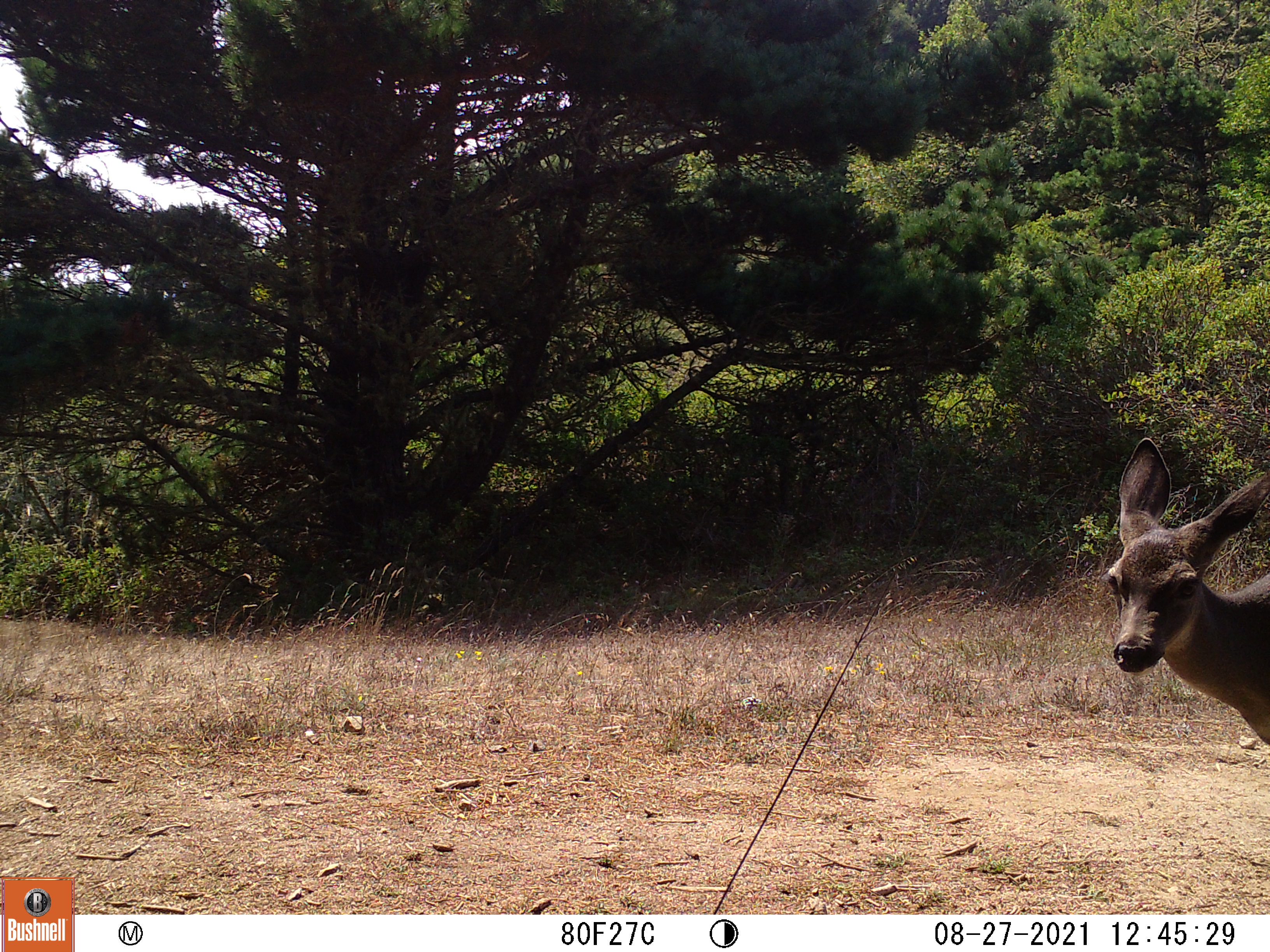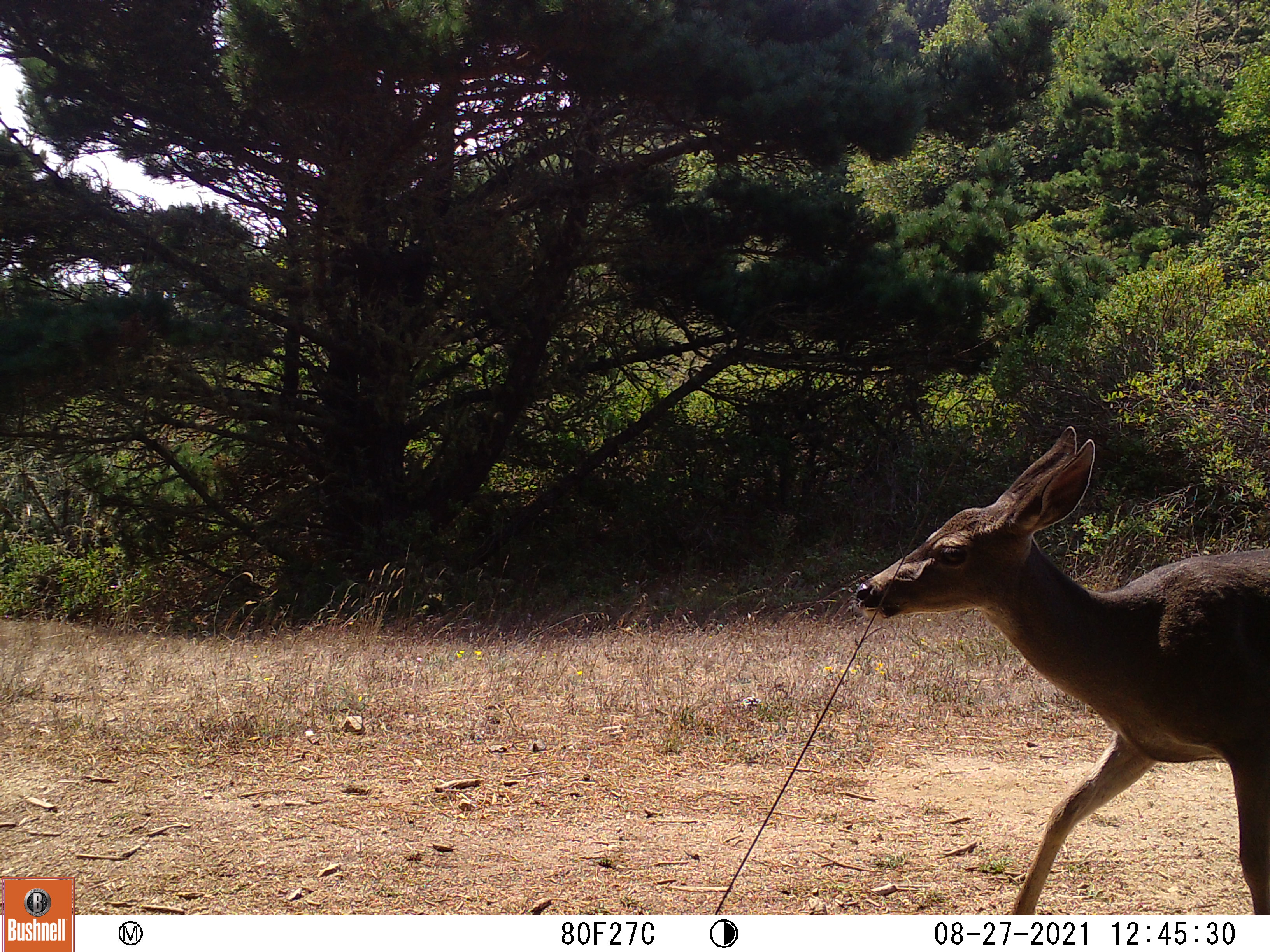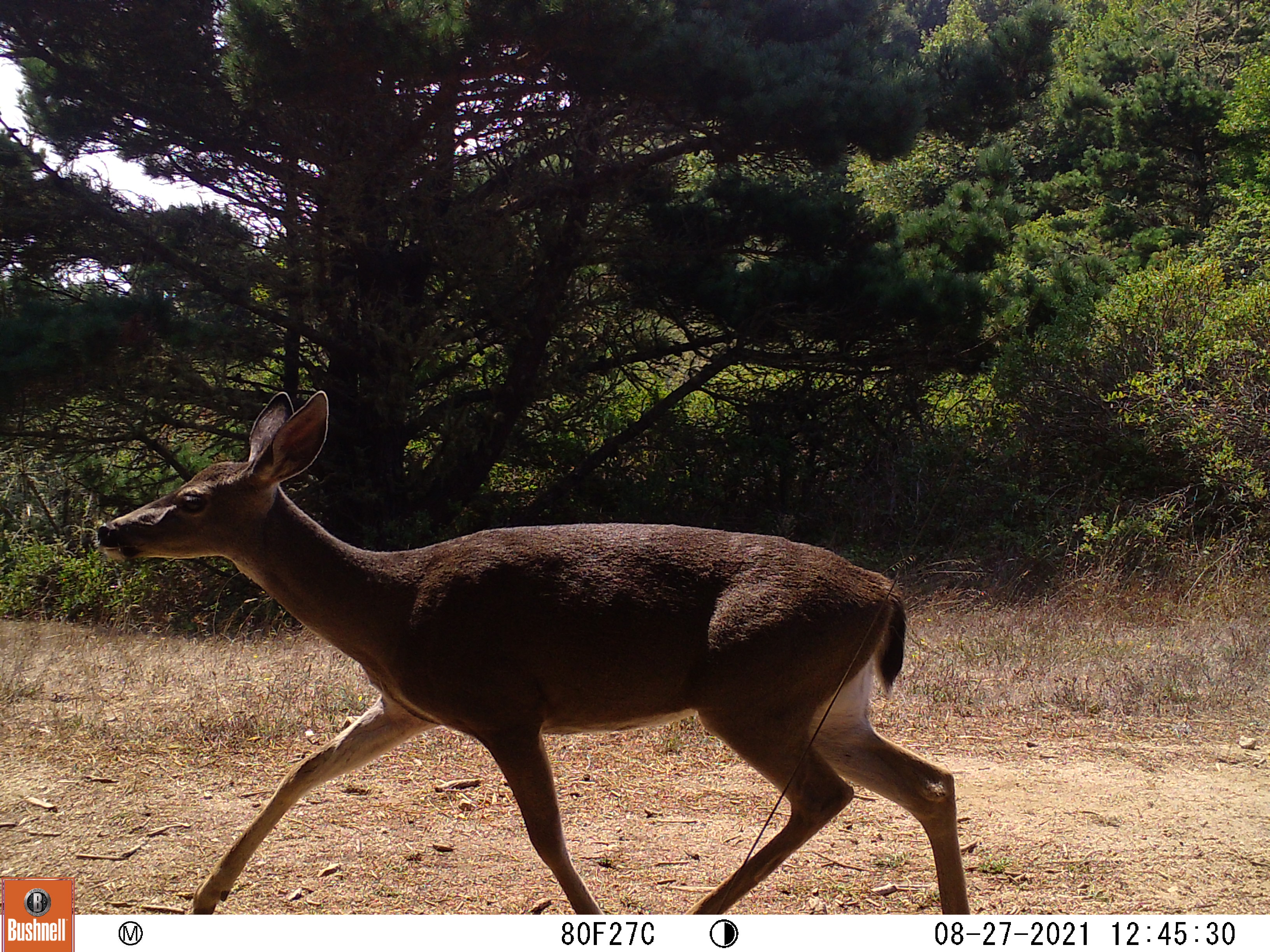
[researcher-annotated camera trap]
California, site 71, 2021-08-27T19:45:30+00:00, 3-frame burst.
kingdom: Animalia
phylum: Chordata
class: Mammalia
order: Artiodactyla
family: Cervidae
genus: Odocoileus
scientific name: Odocoileus hemionus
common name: mule deer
Mule deer (Odocoileus hemionus).